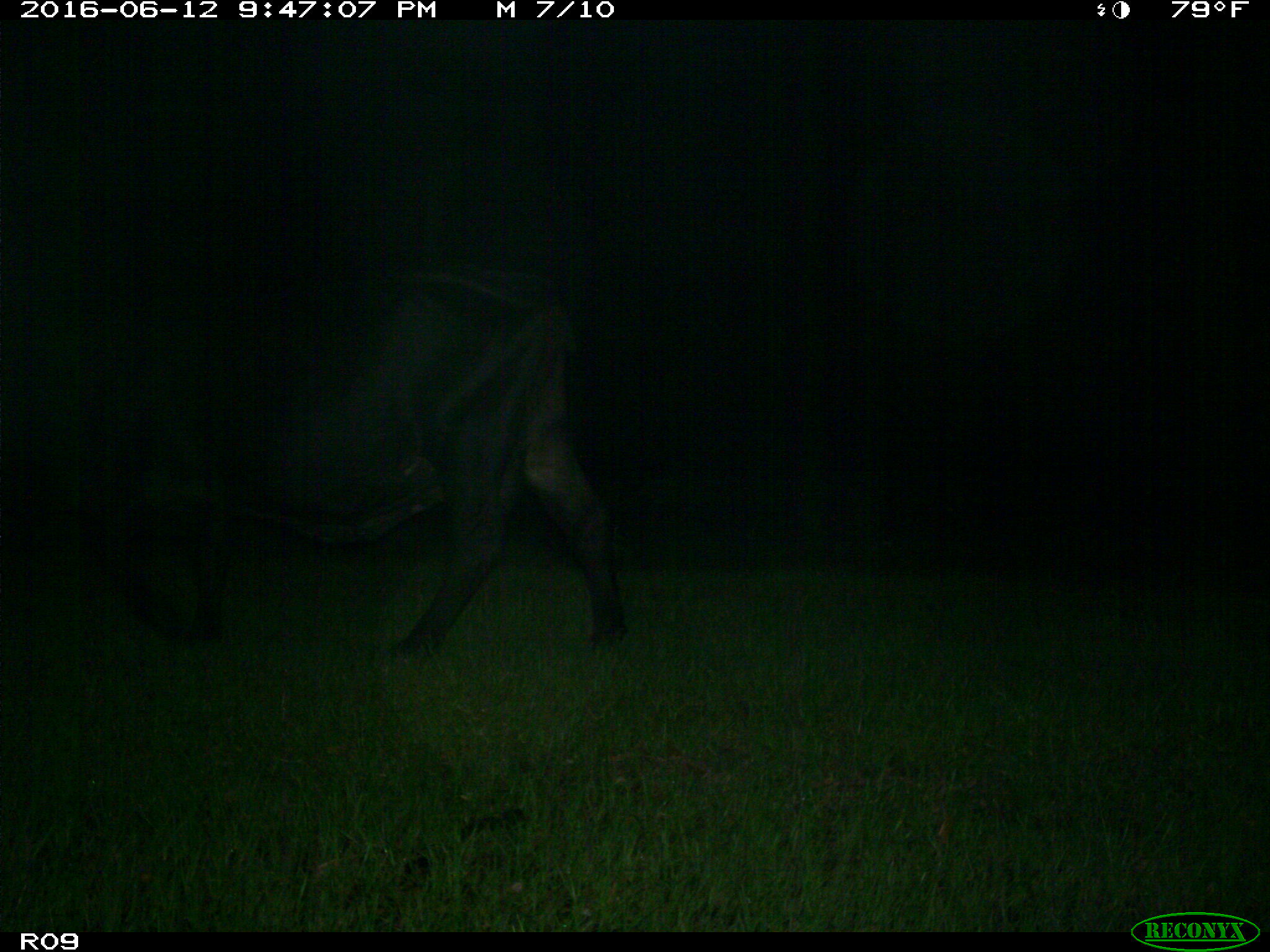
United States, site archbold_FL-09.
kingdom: Animalia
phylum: Chordata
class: Mammalia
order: Artiodactyla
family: Bovidae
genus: Bos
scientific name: Bos taurus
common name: domestic cow